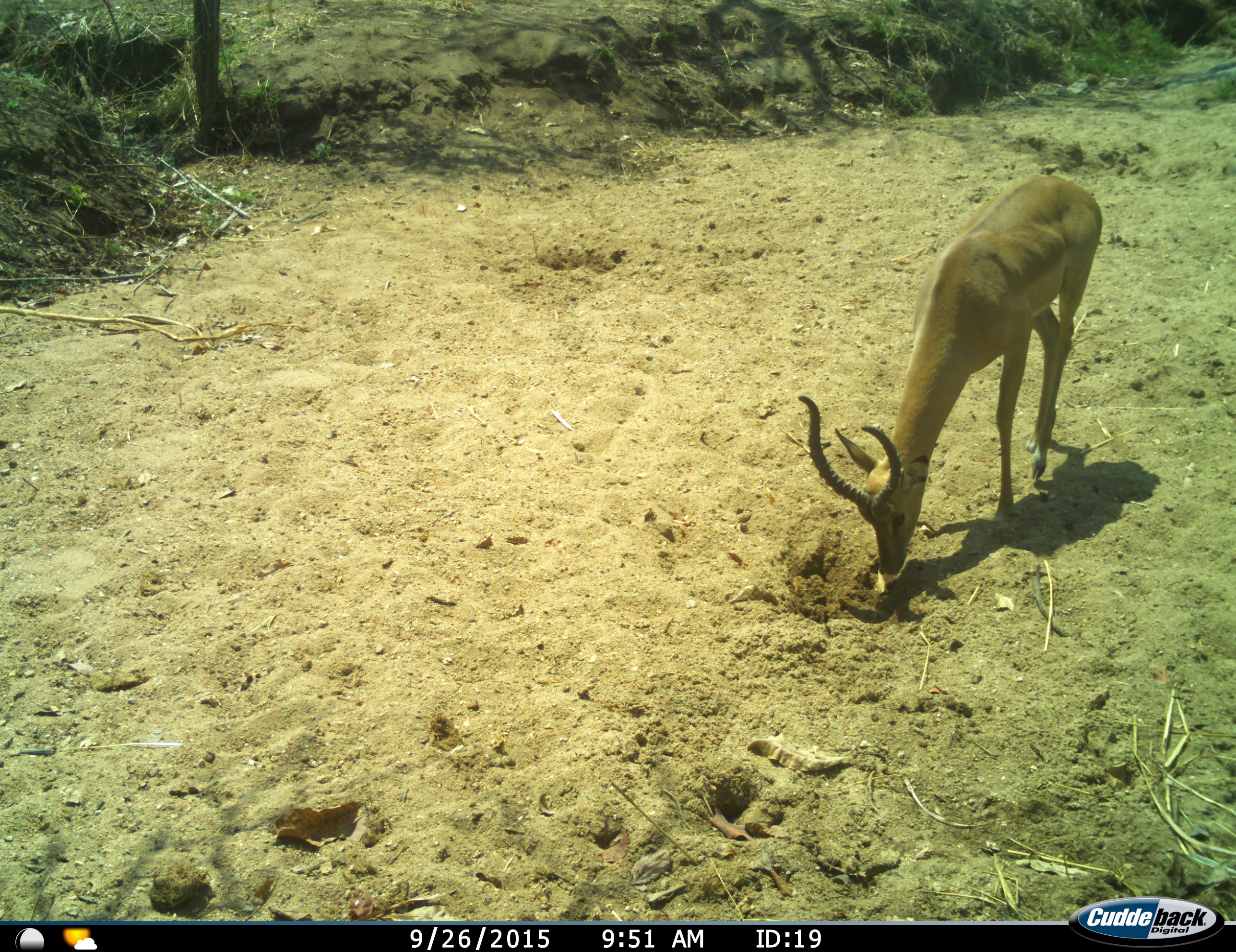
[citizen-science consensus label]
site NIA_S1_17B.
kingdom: Animalia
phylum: Chordata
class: Mammalia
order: Artiodactyla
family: Bovidae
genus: Aepyceros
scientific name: Aepyceros melampus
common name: impala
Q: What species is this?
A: Impala (Aepyceros melampus).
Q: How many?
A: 1.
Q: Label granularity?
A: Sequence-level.